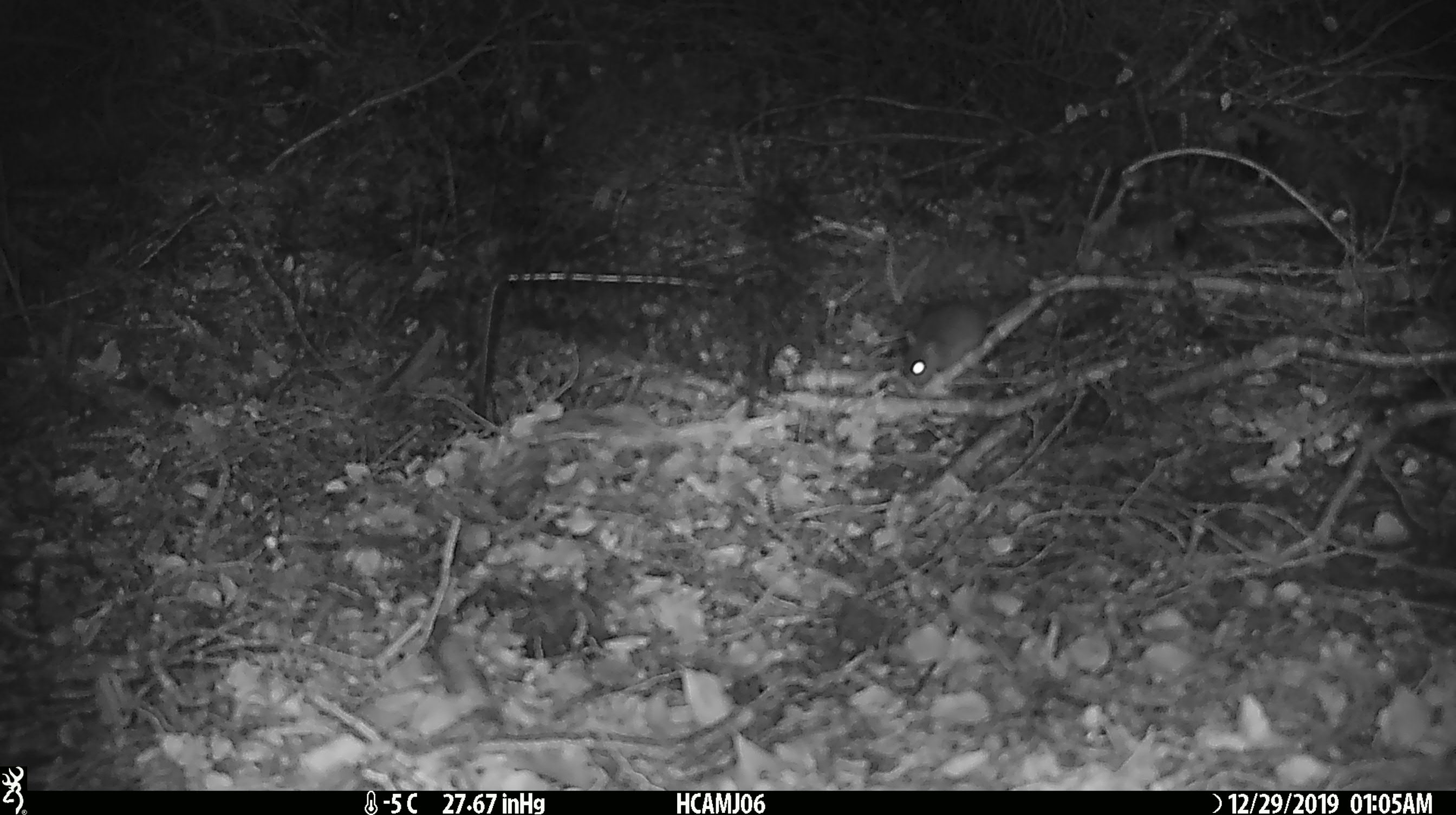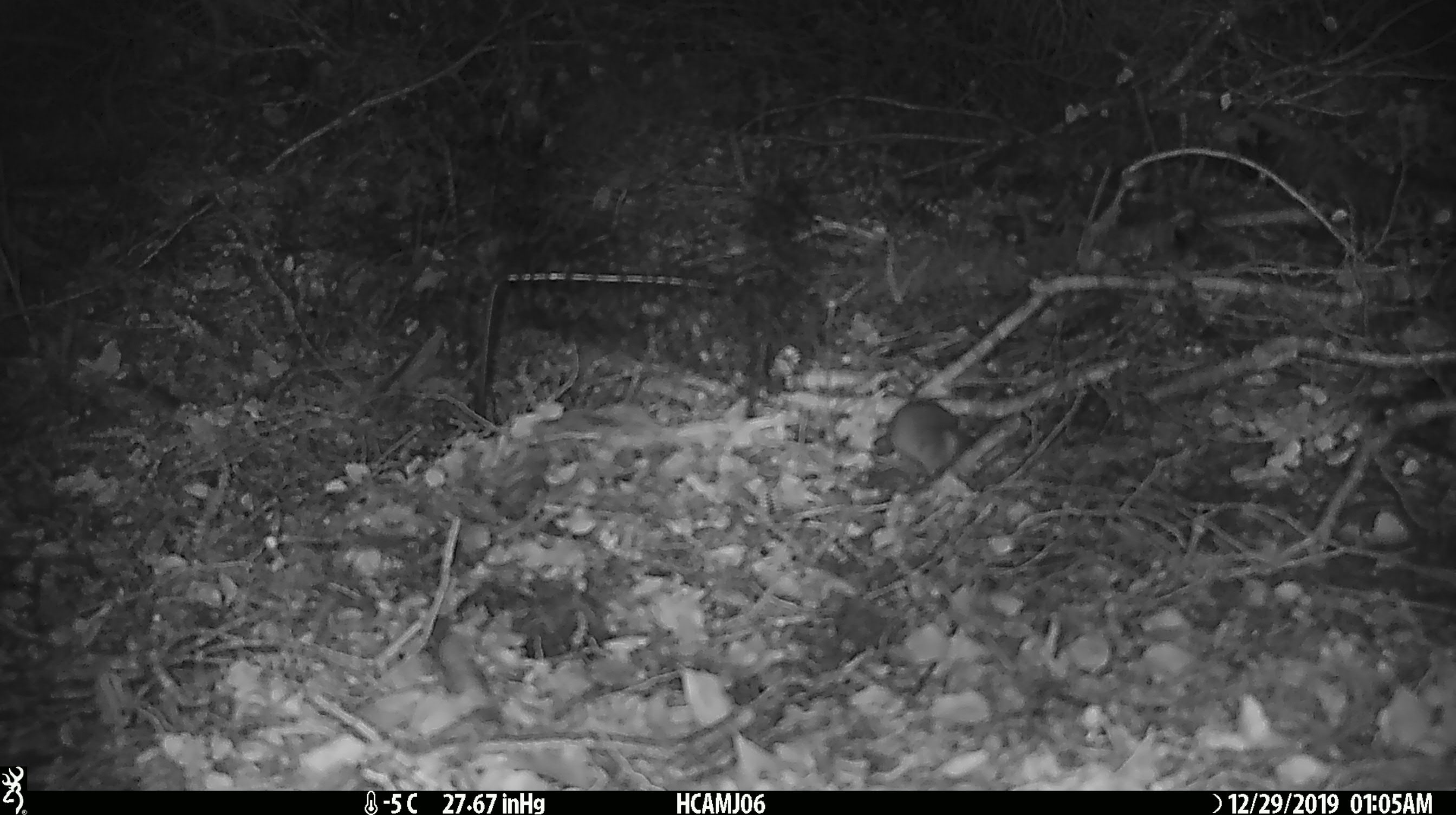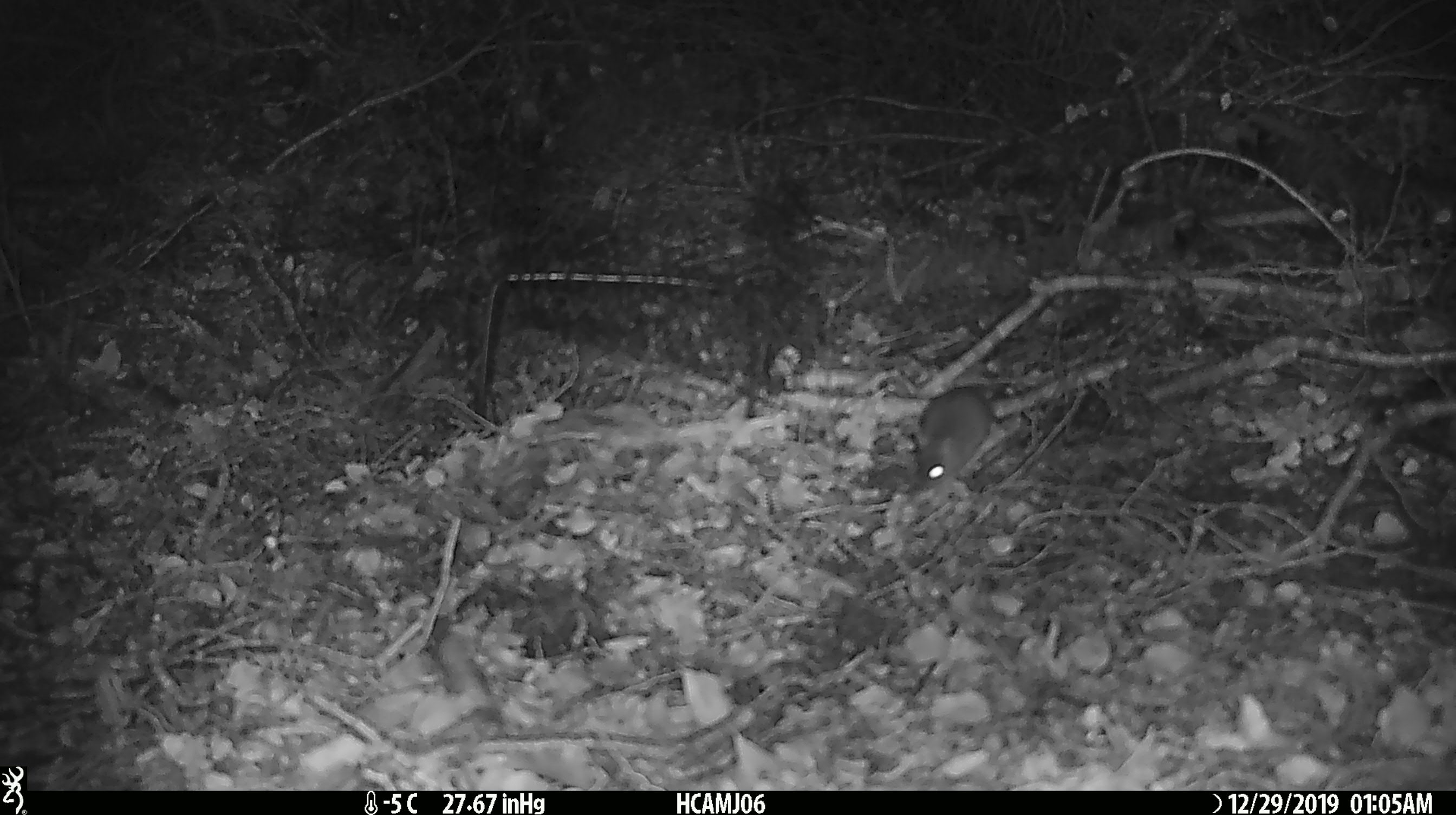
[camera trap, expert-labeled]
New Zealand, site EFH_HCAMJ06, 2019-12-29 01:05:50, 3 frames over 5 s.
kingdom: Animalia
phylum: Chordata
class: Mammalia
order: Rodentia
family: Muridae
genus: Mus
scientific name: Mus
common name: mouse